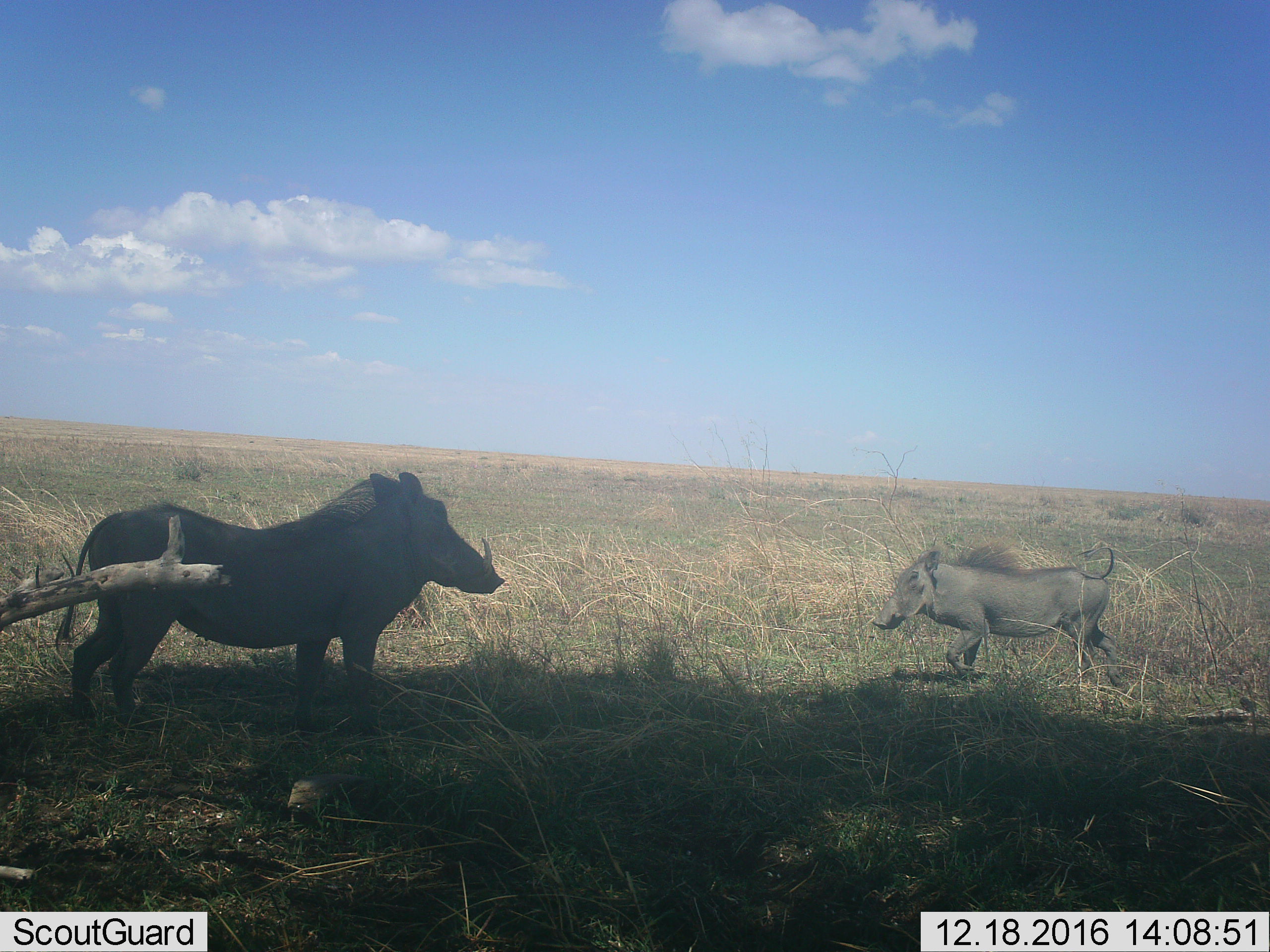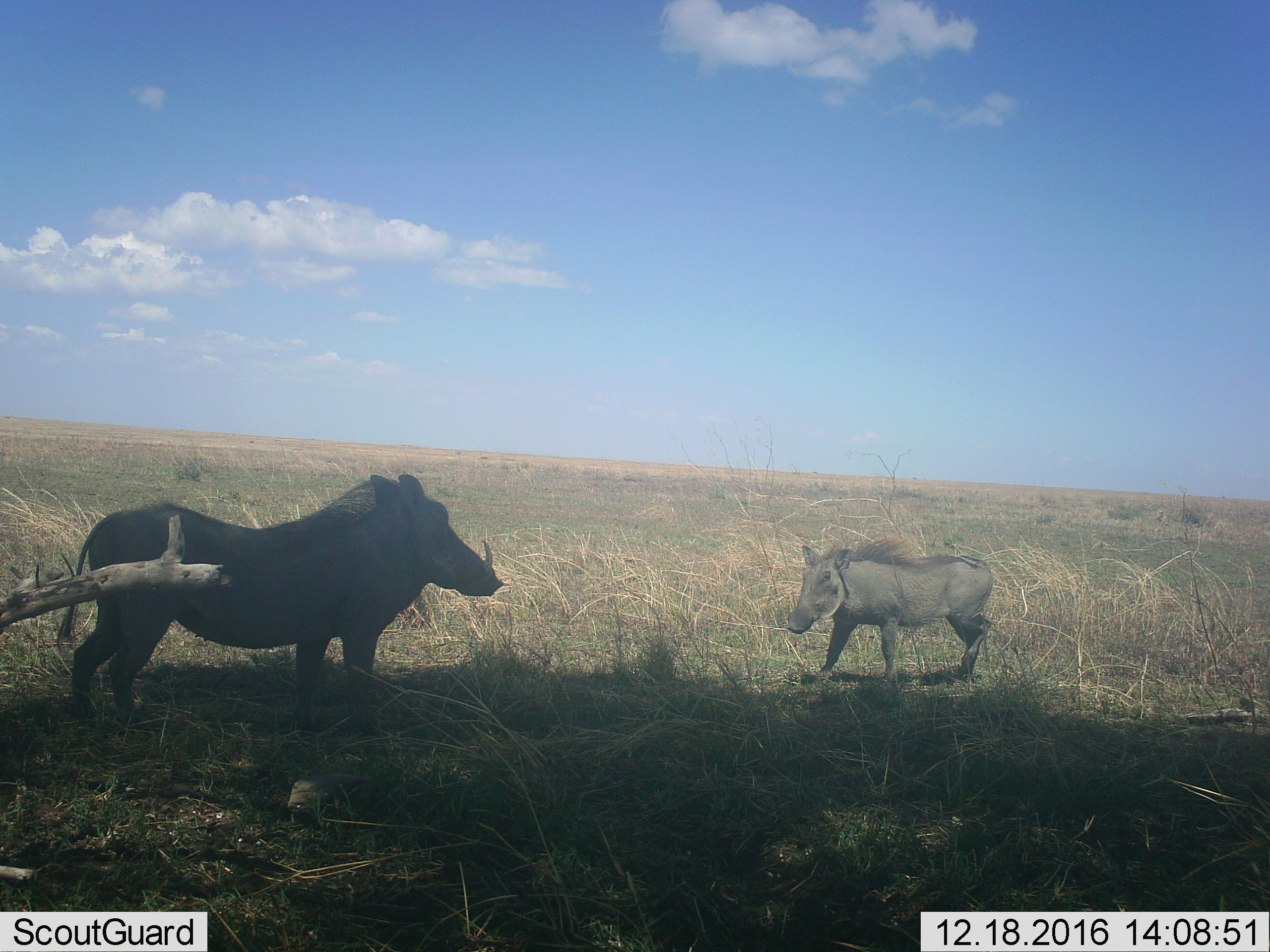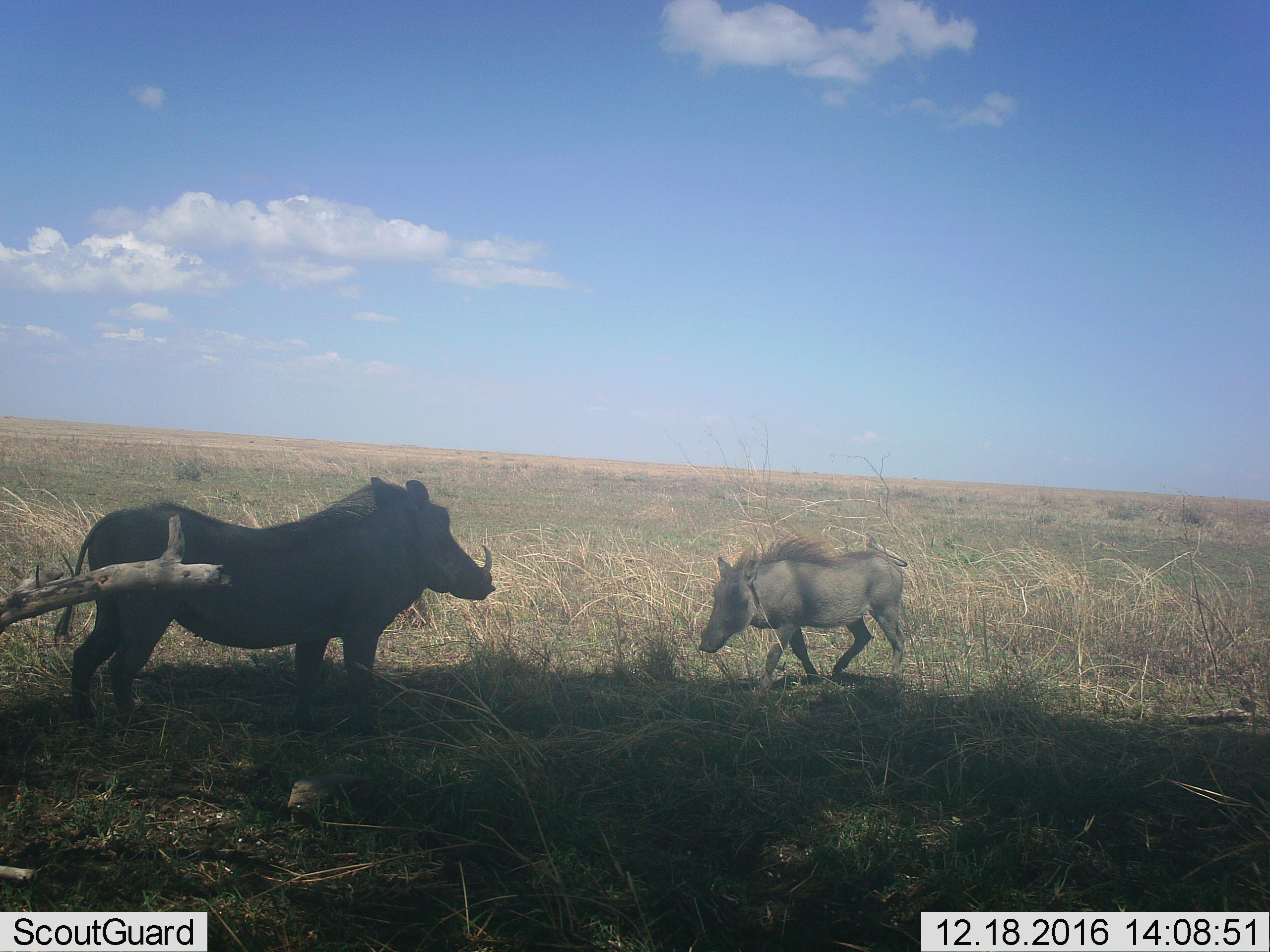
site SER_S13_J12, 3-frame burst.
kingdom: Animalia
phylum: Chordata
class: Mammalia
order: Artiodactyla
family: Suidae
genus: Phacochoerus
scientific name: Phacochoerus africanus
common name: warthog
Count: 2.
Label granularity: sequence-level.